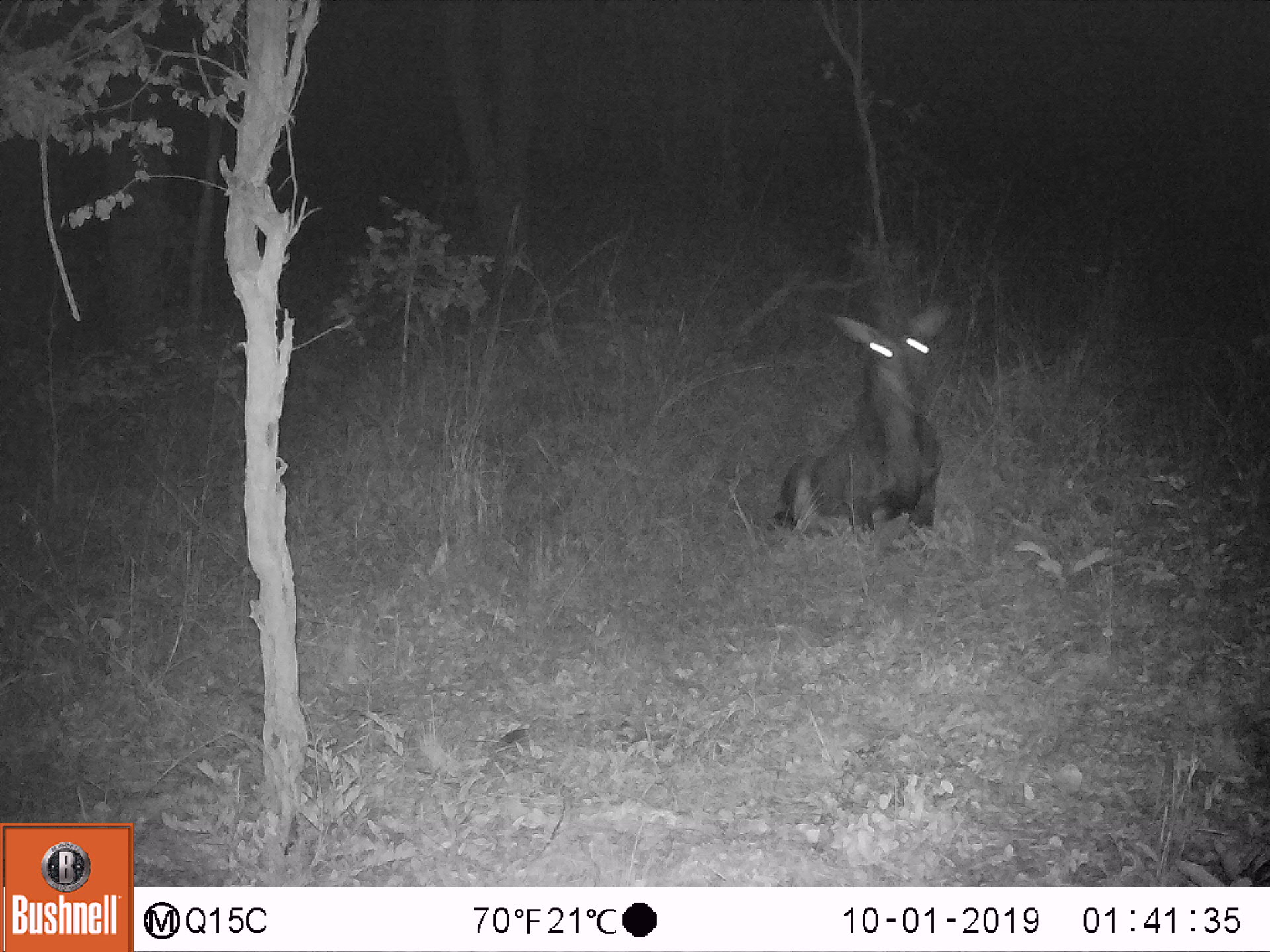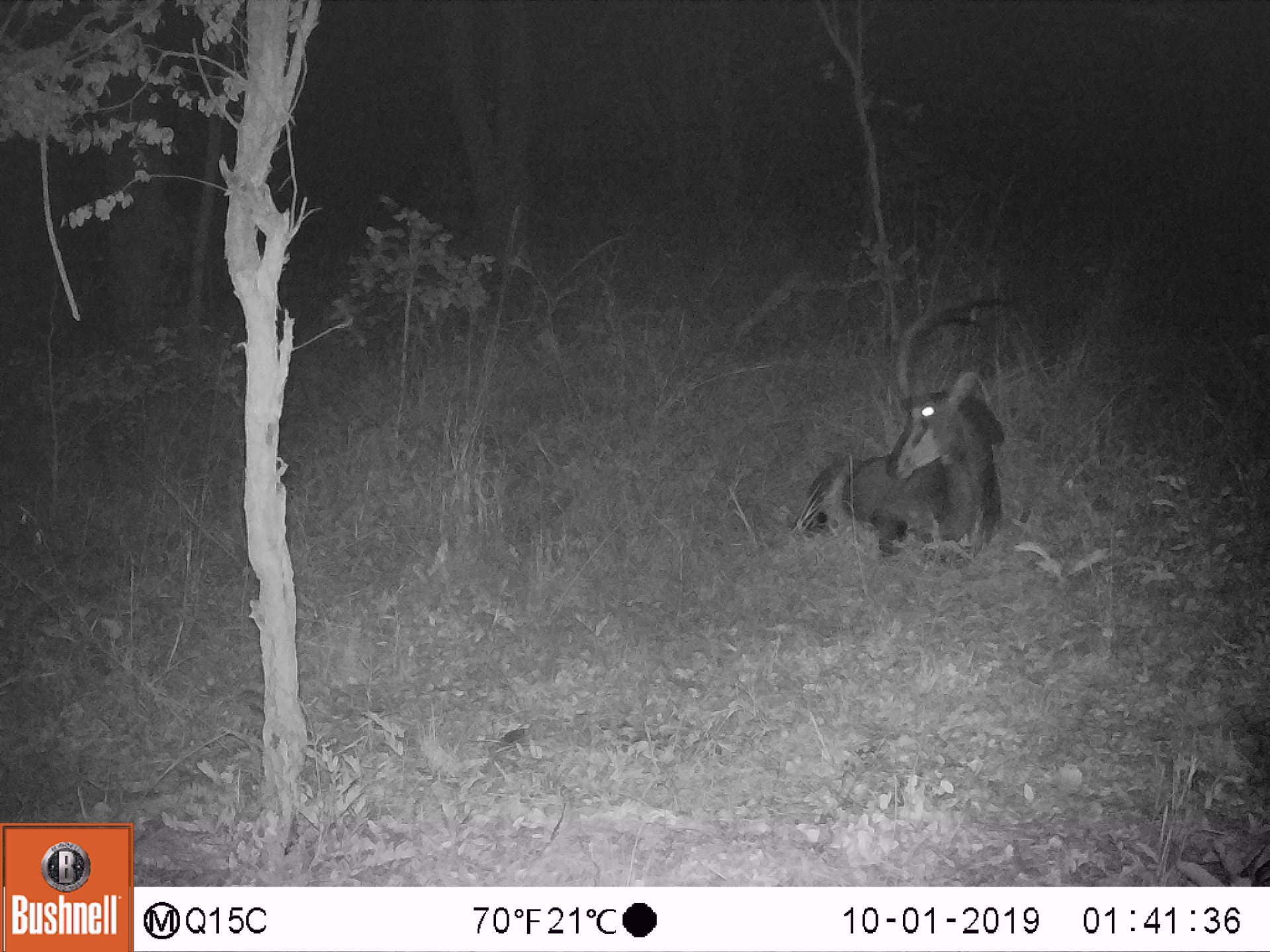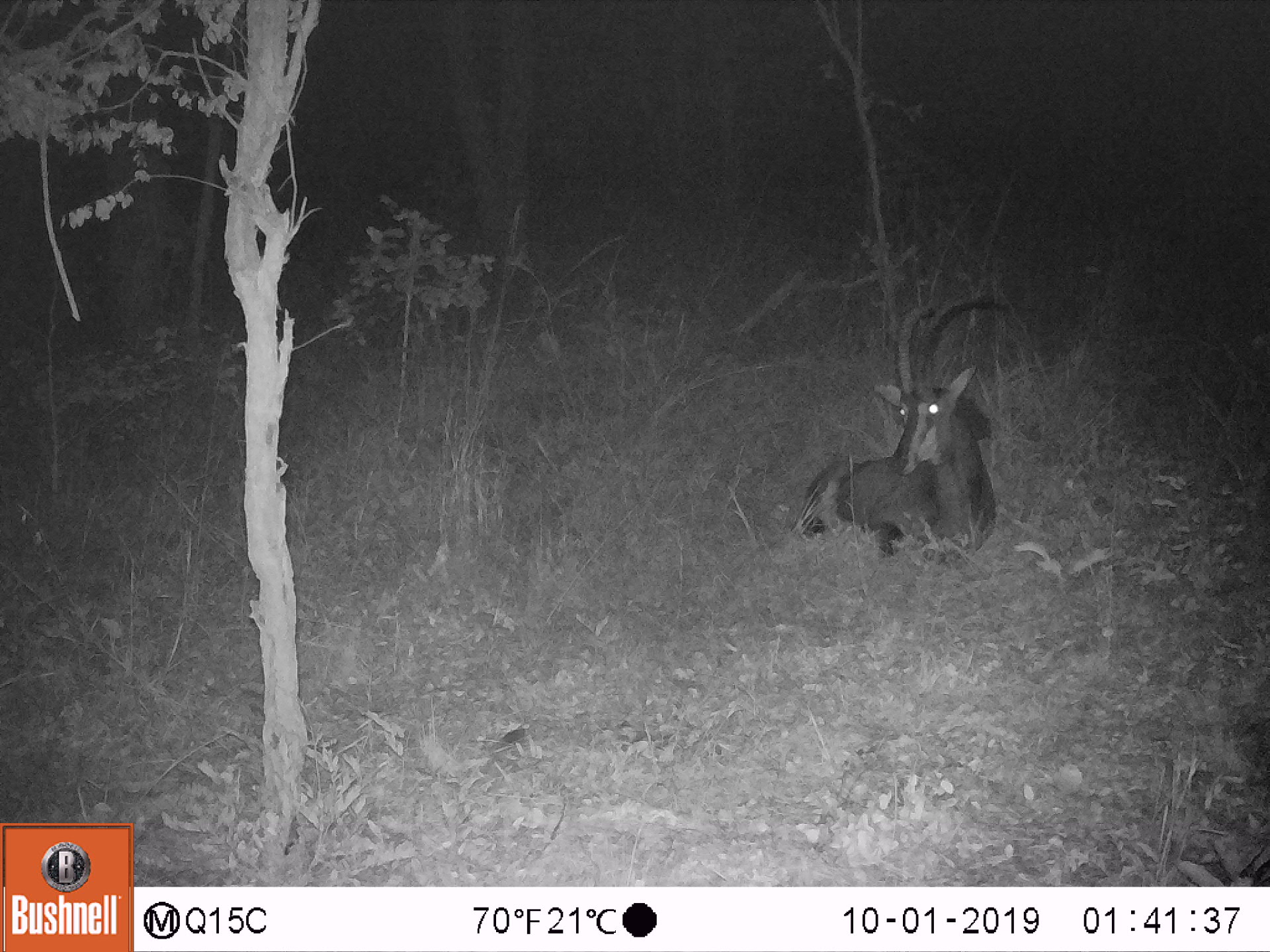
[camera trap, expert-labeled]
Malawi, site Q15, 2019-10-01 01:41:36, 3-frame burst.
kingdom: Animalia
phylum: Chordata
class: Mammalia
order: Artiodactyla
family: Bovidae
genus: Hippotragus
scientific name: Hippotragus niger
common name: sable antelope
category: sable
Sable (sable antelope) (Hippotragus niger), count 1.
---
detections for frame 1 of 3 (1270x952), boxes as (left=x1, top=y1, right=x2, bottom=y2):
sable: (left=772, top=227, right=953, bottom=555)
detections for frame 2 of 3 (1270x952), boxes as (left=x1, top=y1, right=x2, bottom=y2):
sable: (left=791, top=284, right=1015, bottom=566)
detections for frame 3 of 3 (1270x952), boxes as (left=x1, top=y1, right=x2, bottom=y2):
sable: (left=791, top=291, right=1010, bottom=558)